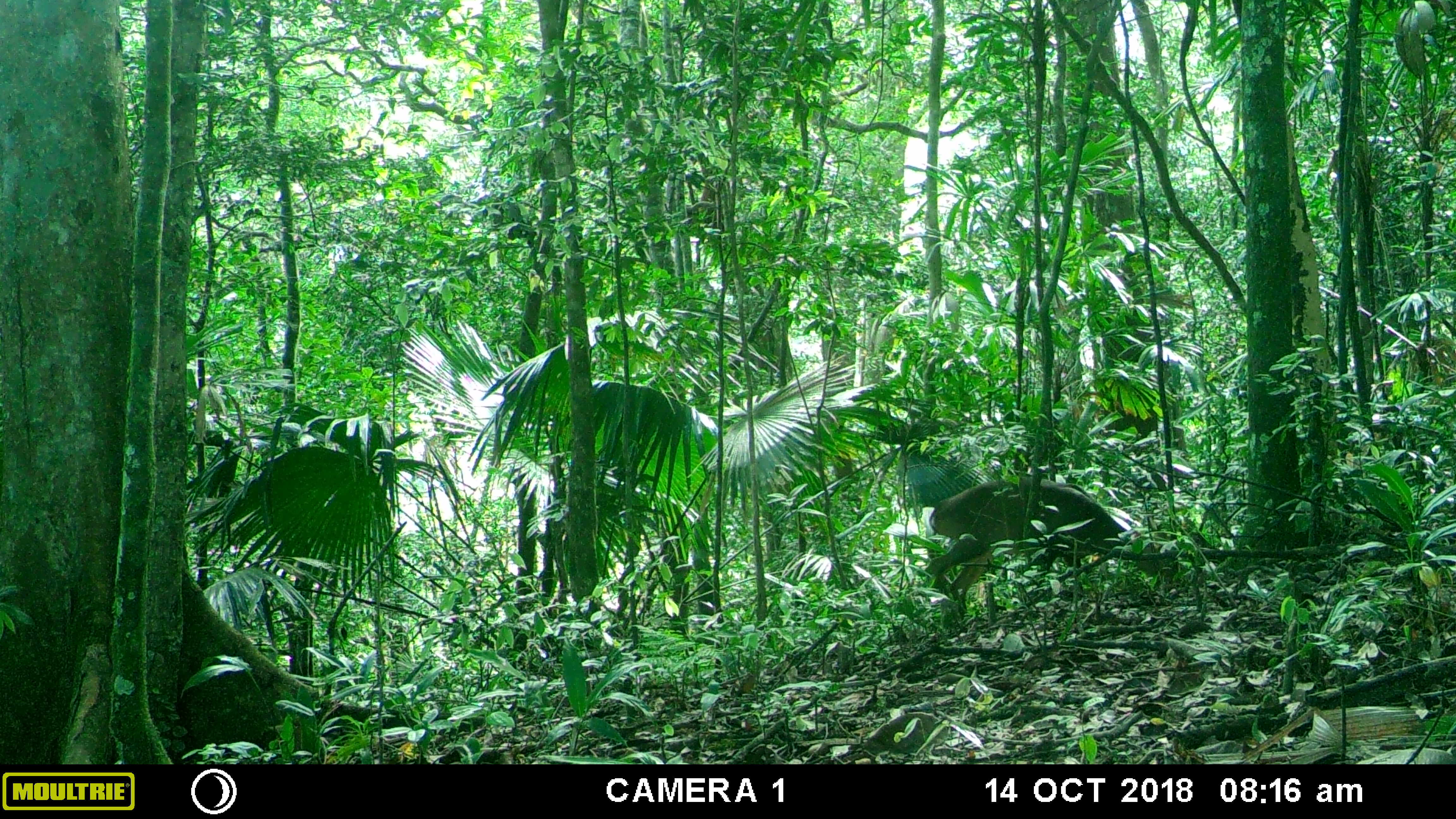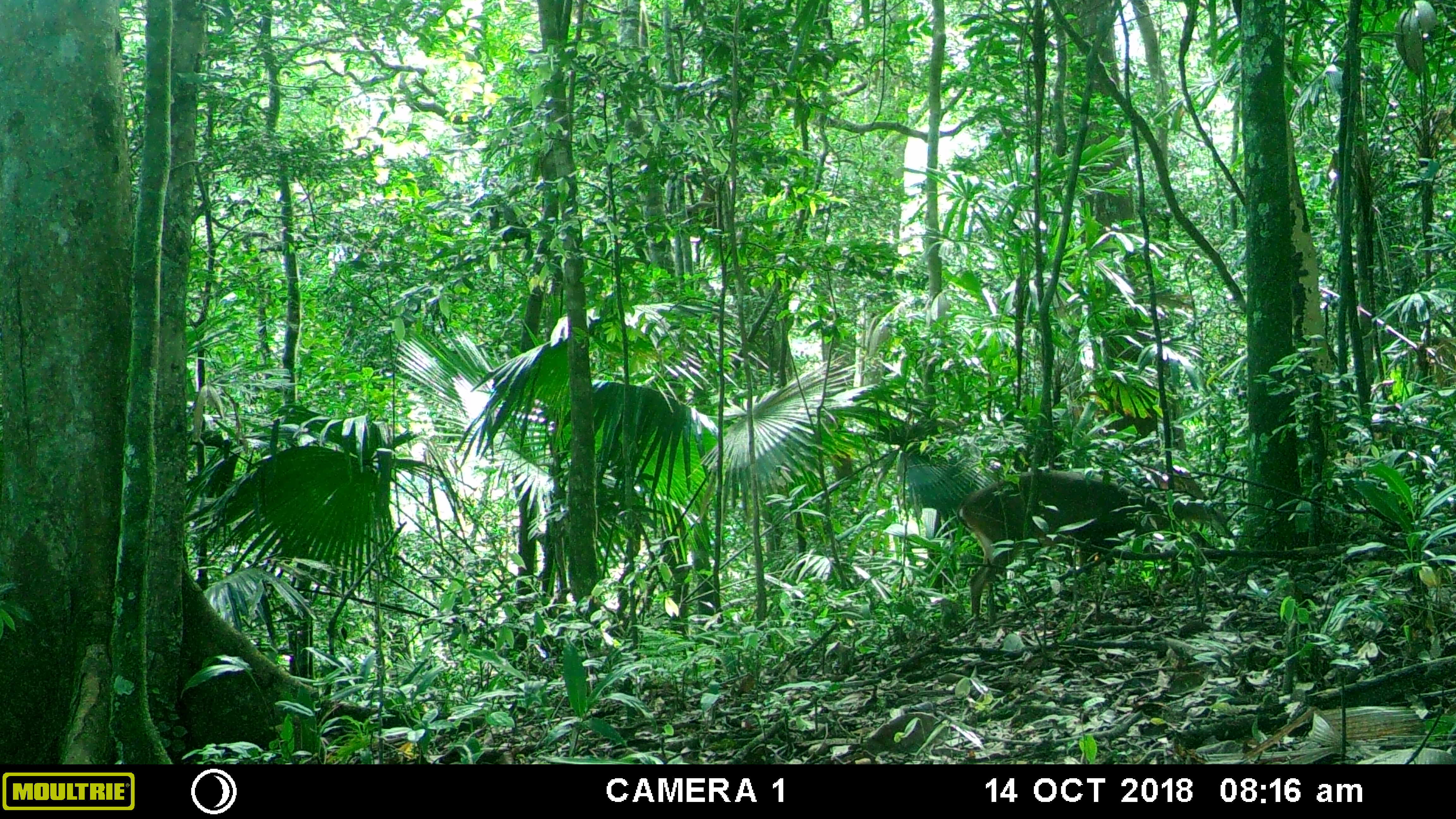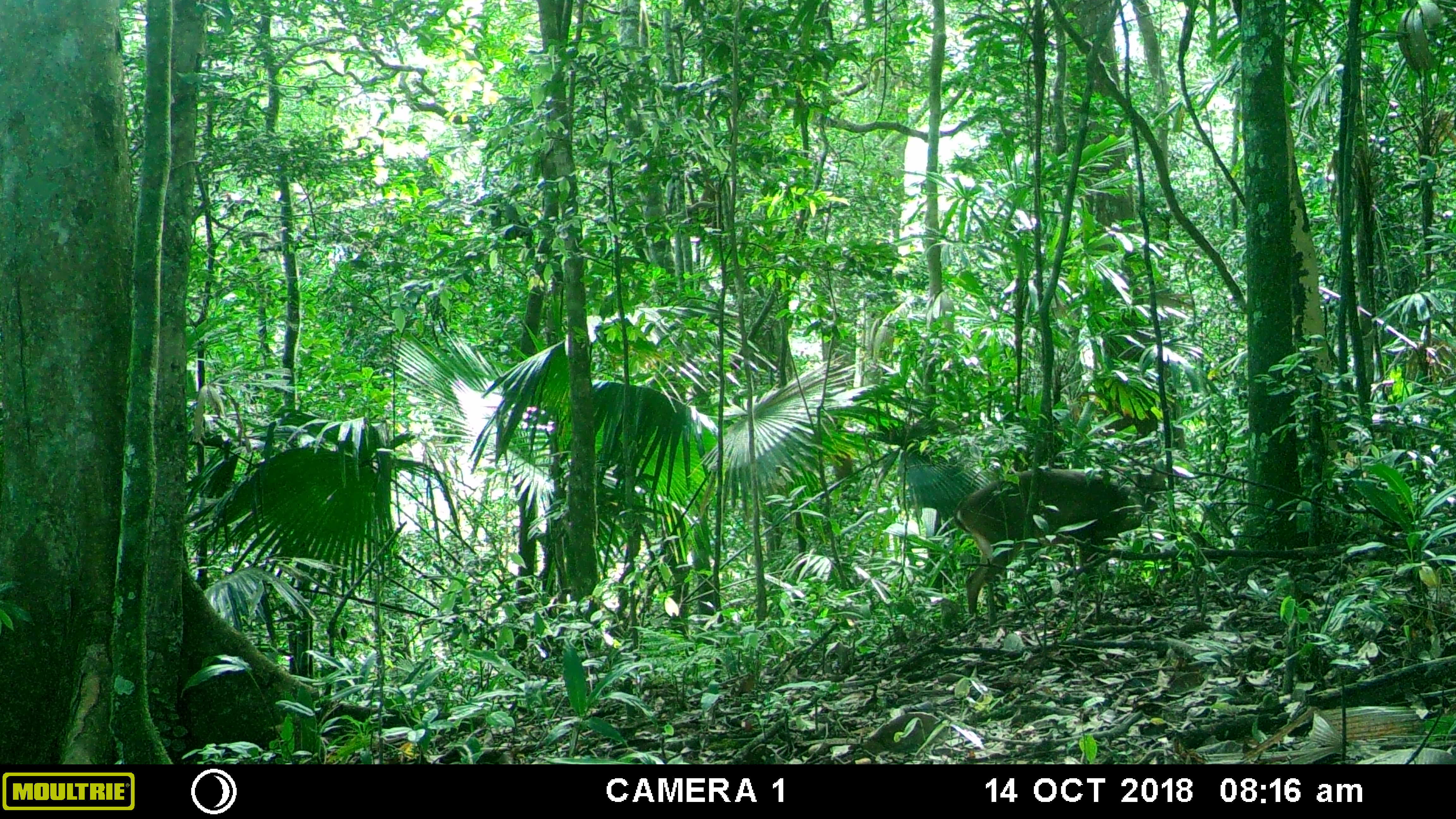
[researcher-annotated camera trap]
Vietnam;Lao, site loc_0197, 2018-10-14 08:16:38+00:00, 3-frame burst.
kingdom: Animalia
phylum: Chordata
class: Mammalia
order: Artiodactyla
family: Cervidae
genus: Muntiacus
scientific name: Muntiacus vuquangensis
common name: large-antlered muntjac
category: large antlered muntjac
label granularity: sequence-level